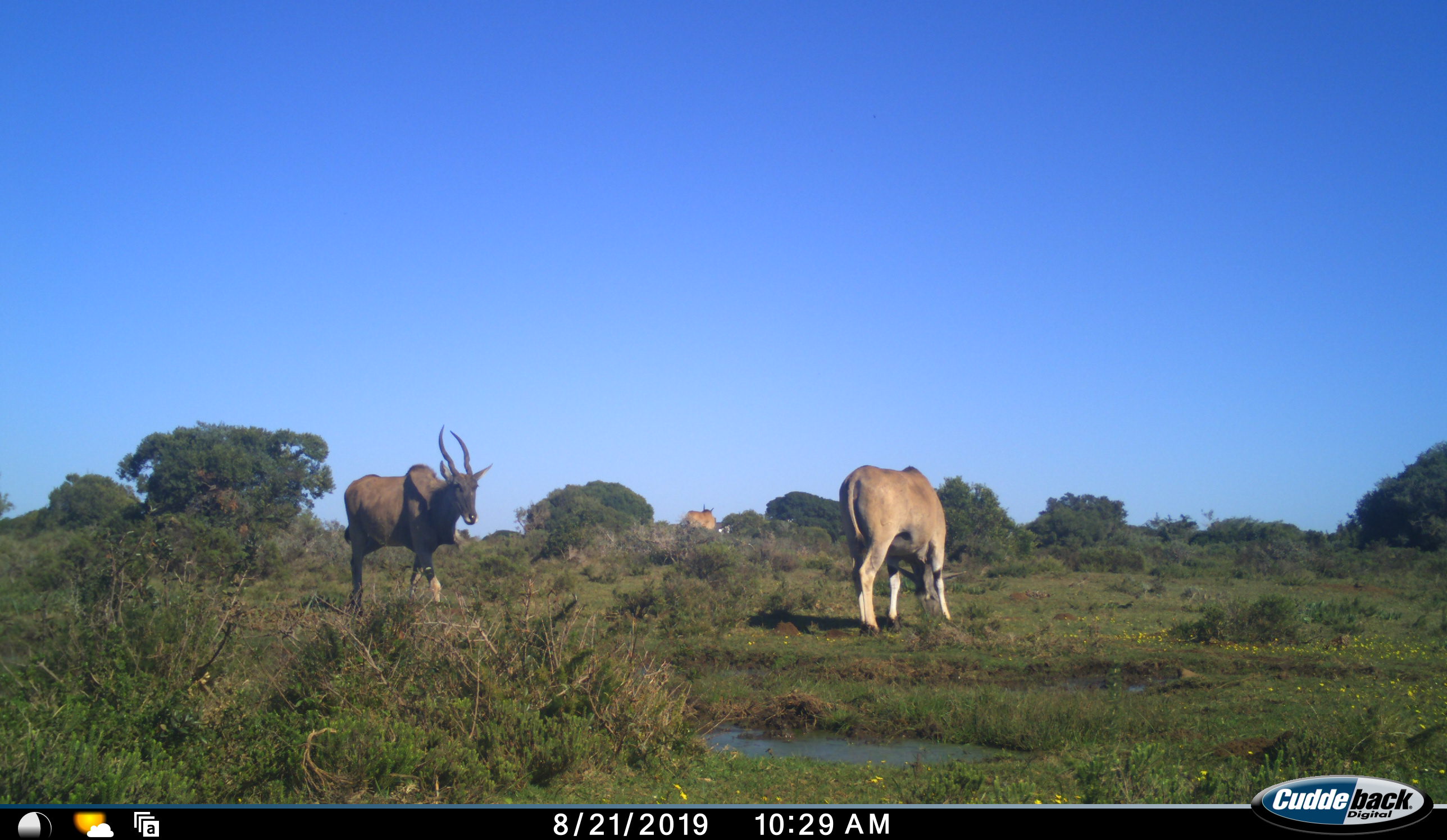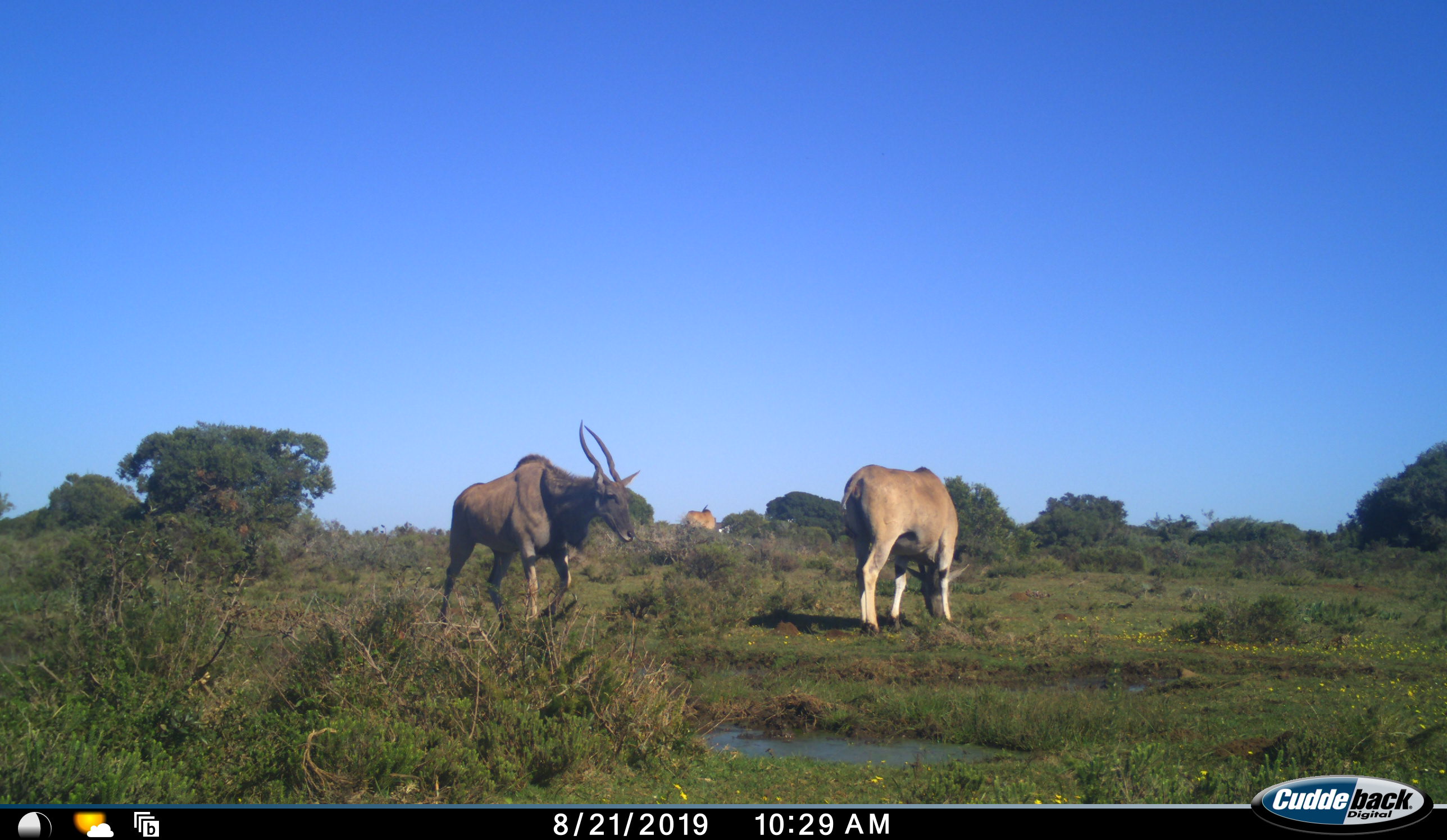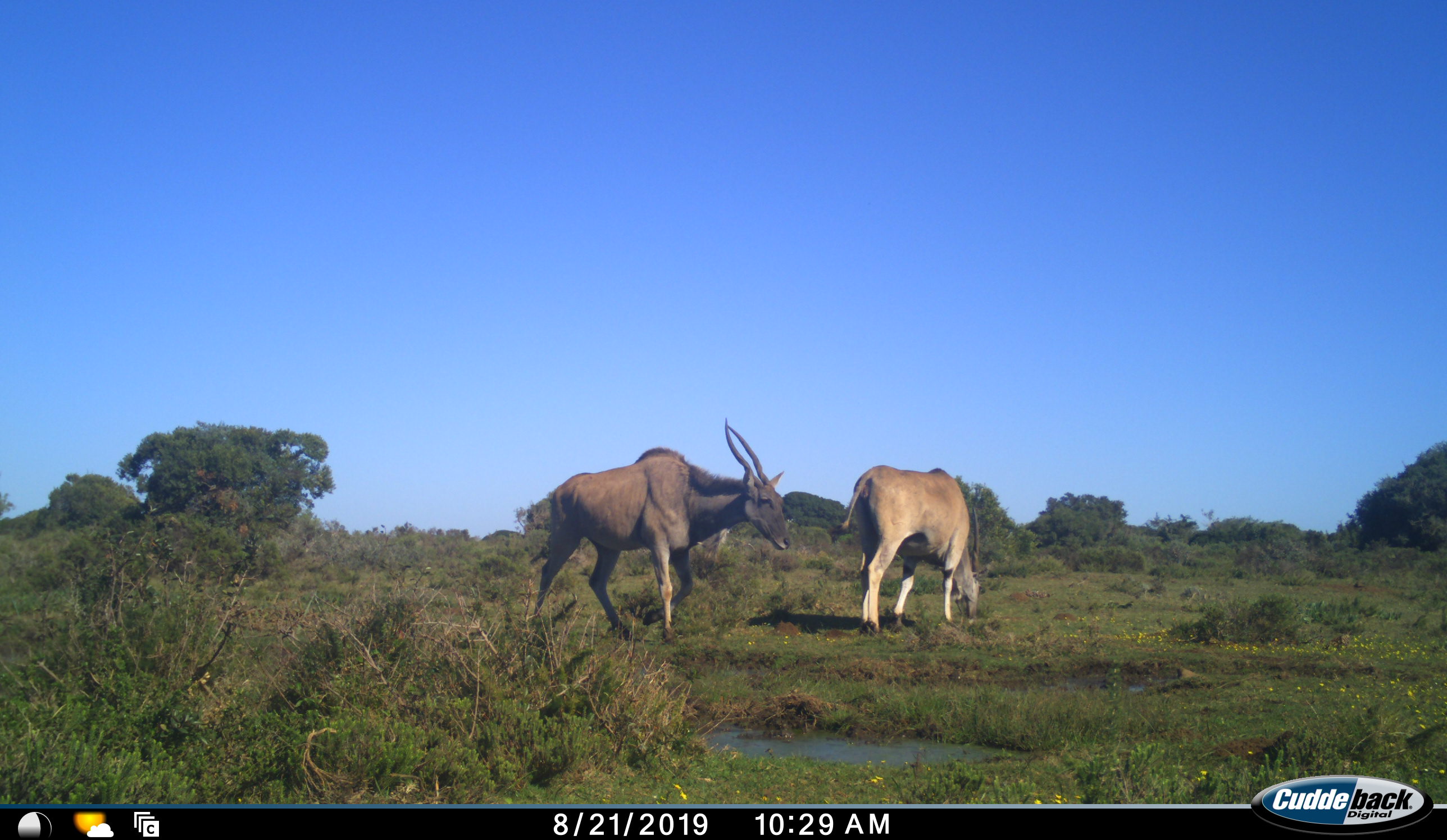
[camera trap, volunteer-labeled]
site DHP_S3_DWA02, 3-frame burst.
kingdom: Animalia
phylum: Chordata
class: Mammalia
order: Artiodactyla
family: Bovidae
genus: Tragelaphus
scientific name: Tragelaphus oryx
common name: eland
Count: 3.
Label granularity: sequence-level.